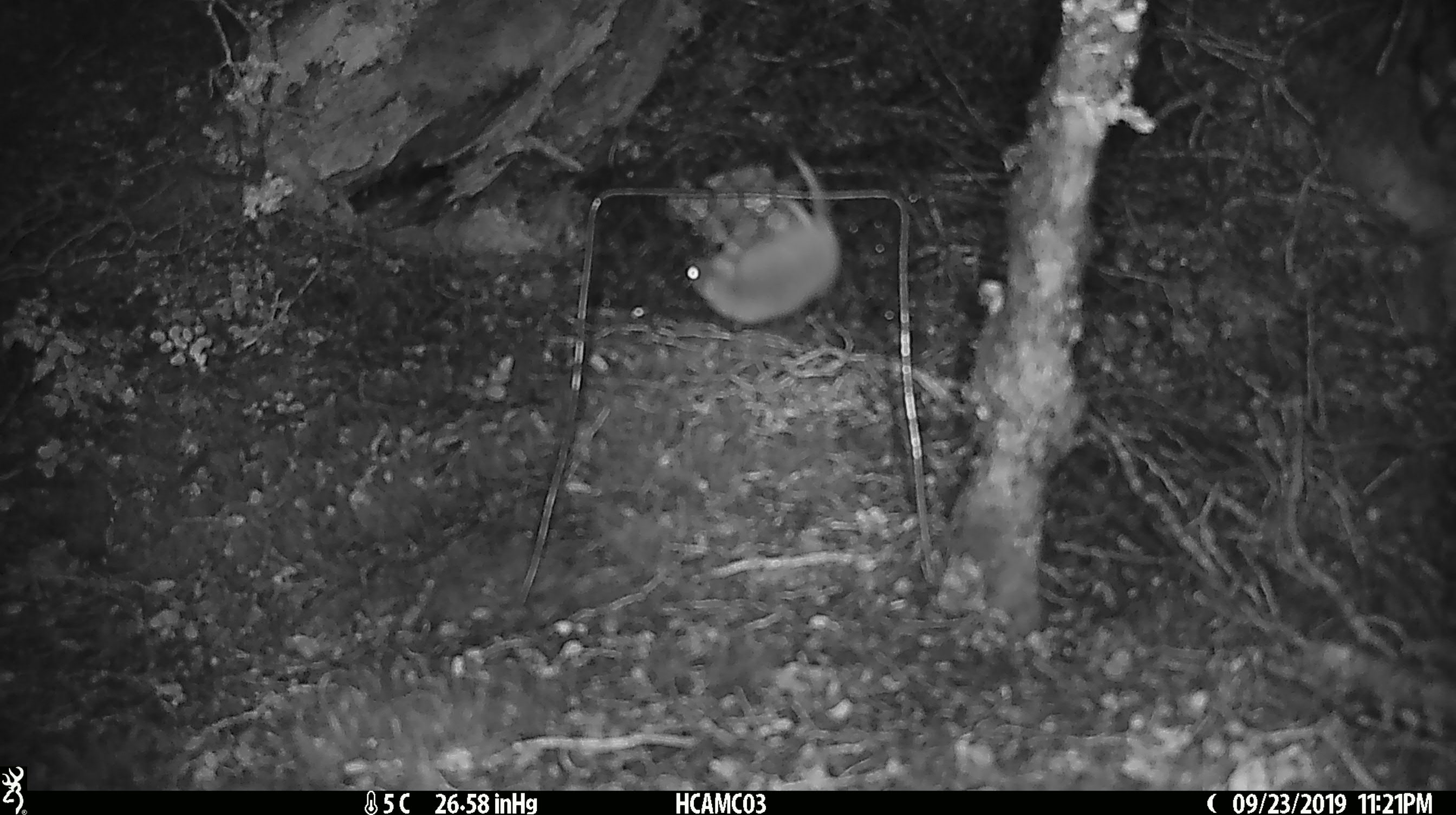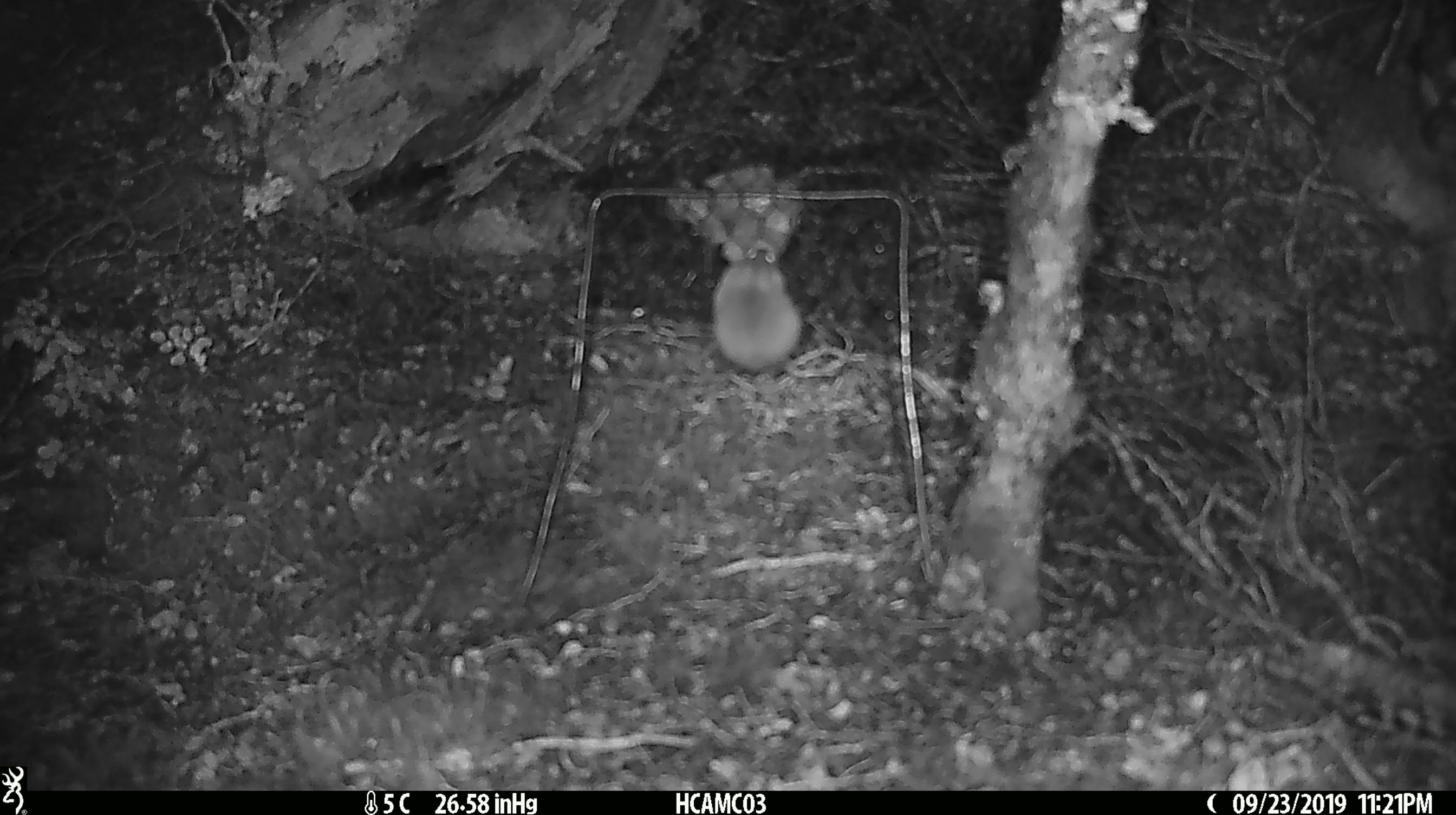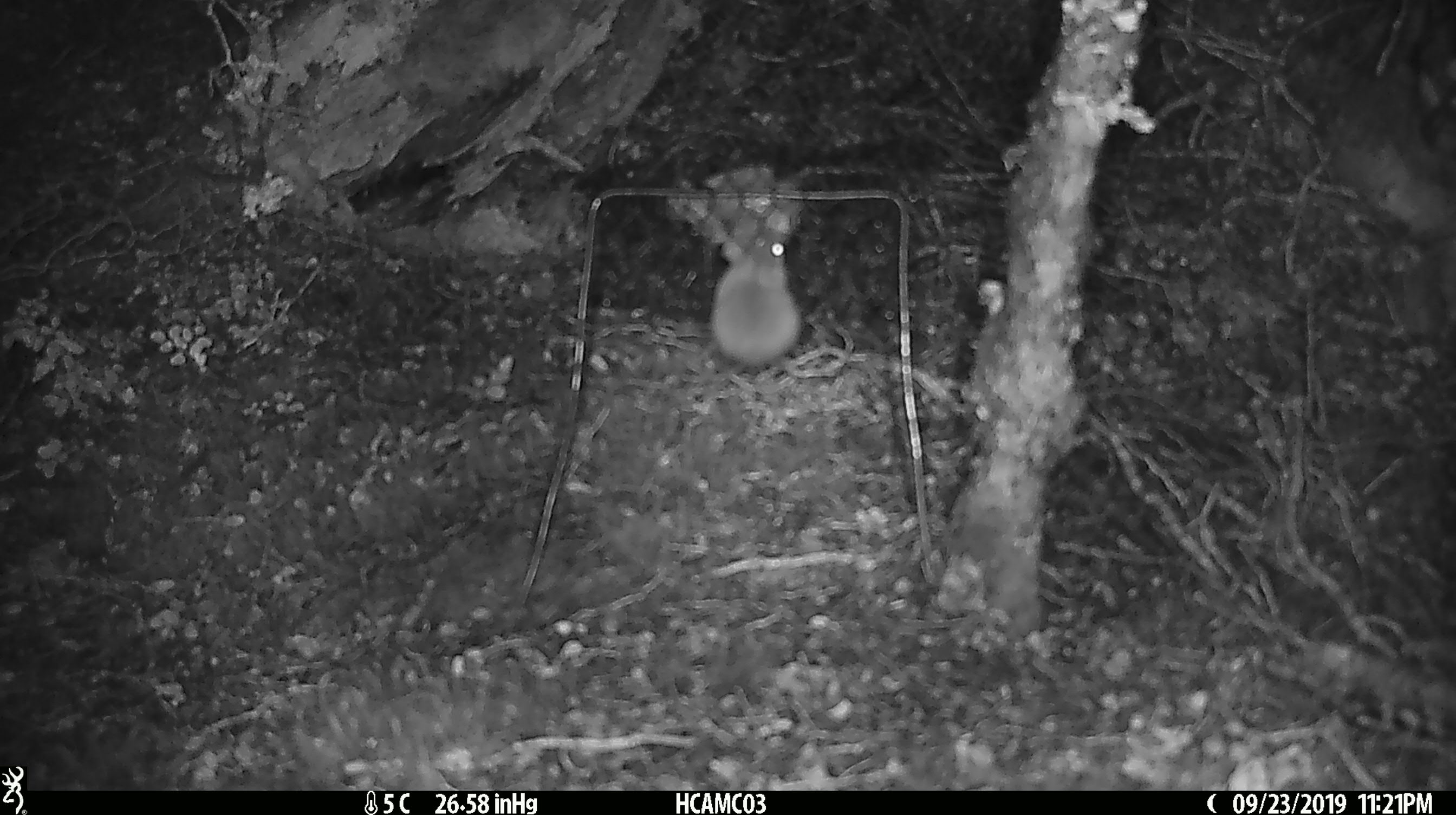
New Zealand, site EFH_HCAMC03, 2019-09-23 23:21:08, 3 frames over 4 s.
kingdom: Animalia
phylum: Chordata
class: Mammalia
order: Rodentia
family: Muridae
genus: Mus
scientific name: Mus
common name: mouse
Mouse (Mus).